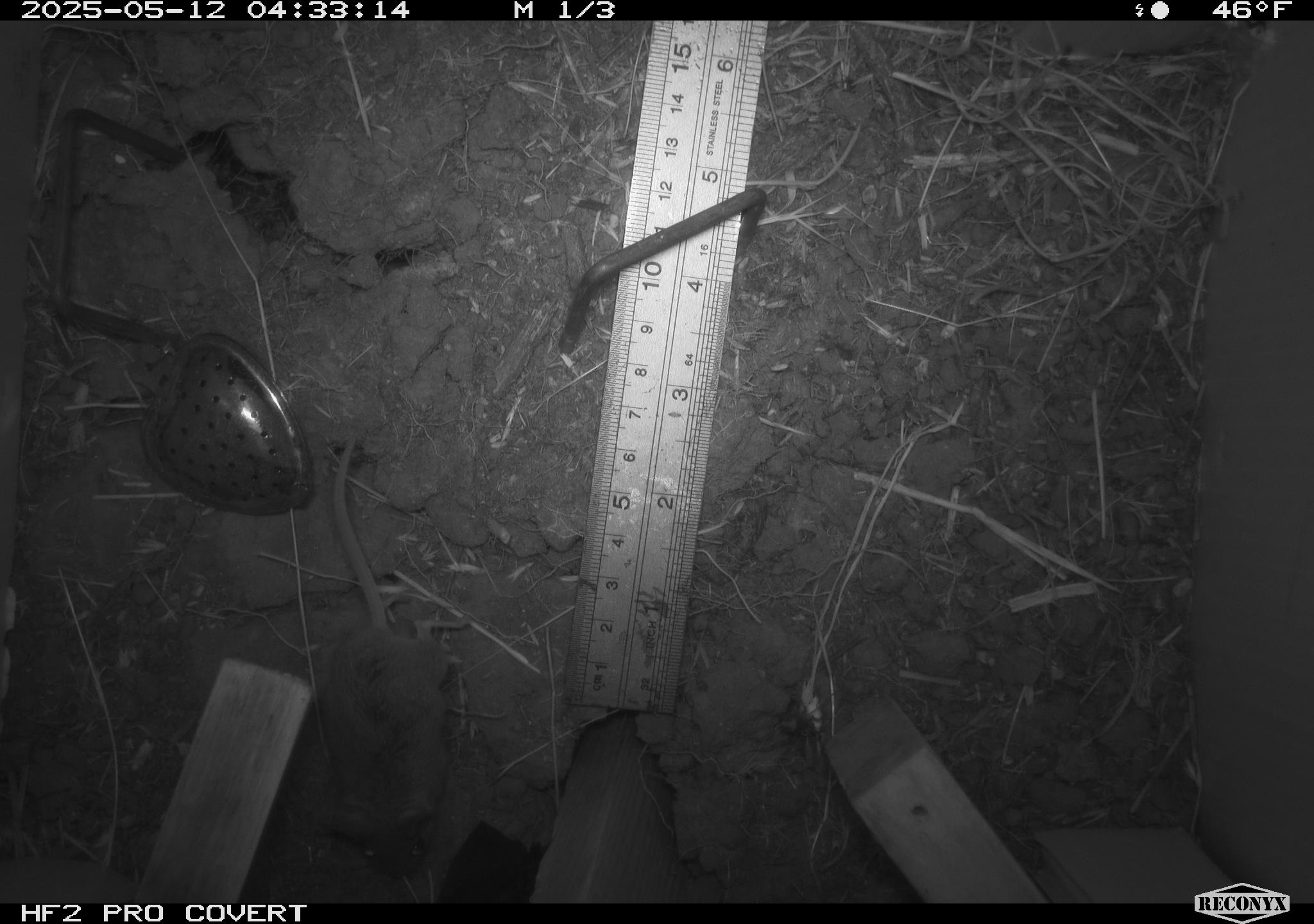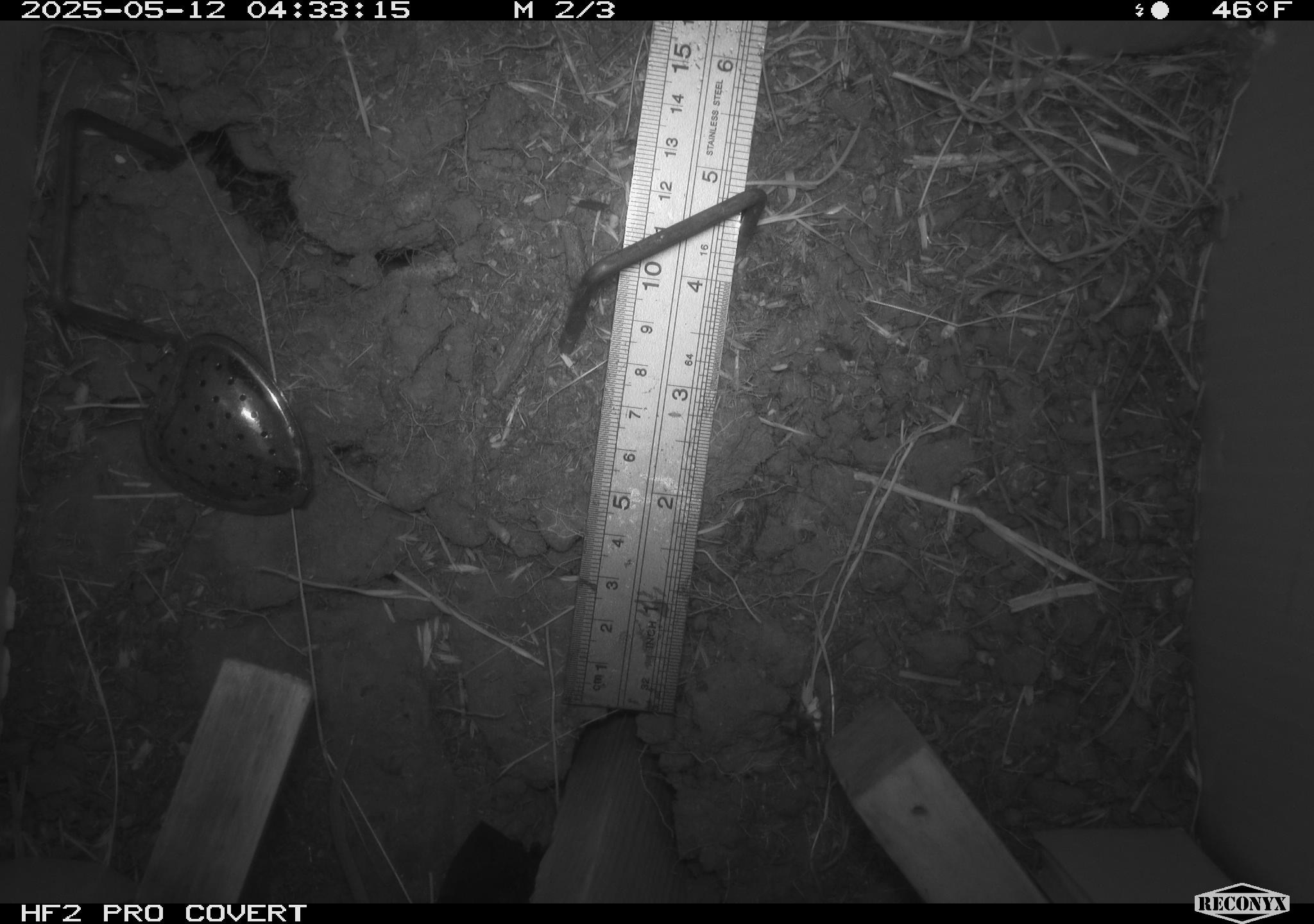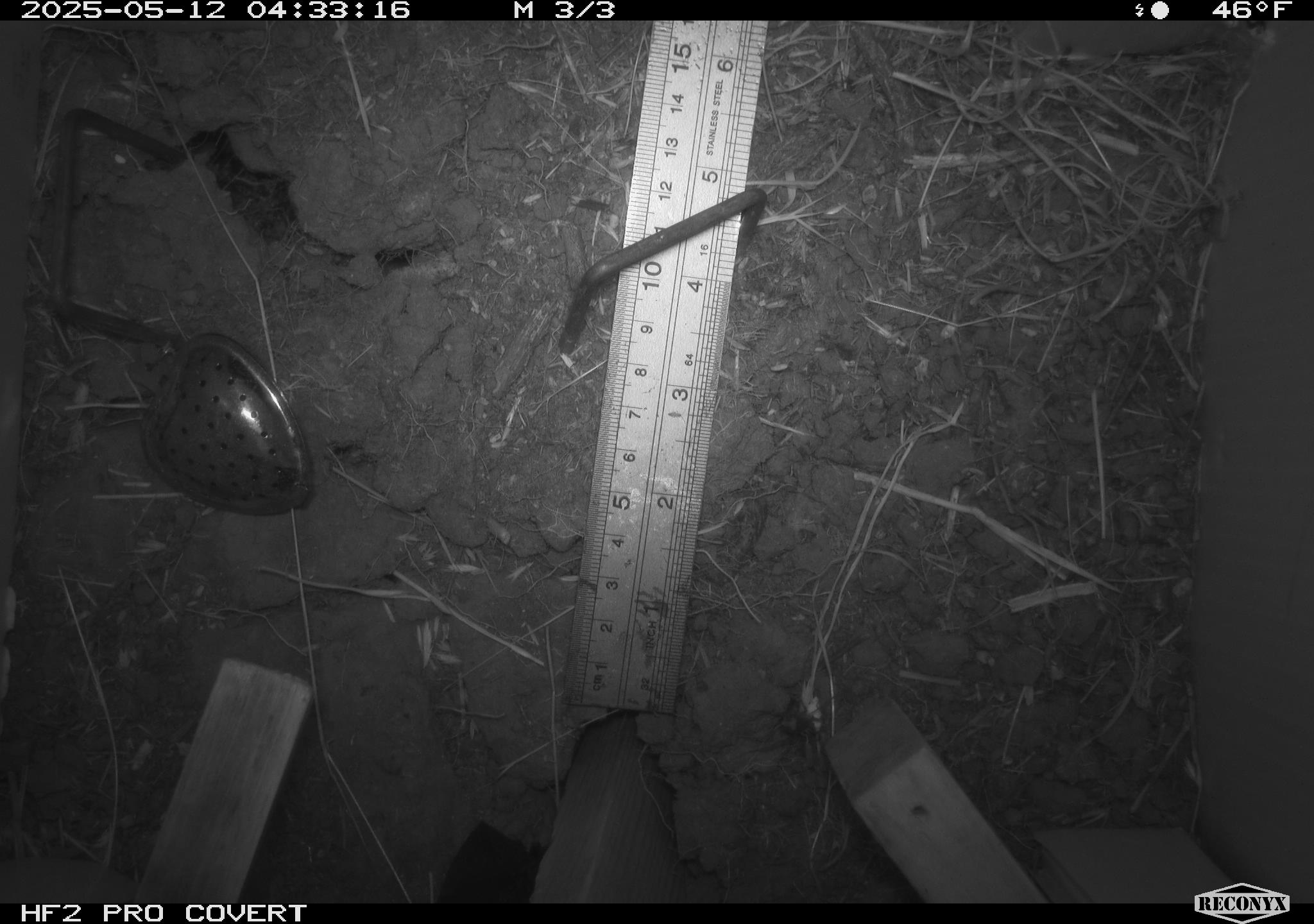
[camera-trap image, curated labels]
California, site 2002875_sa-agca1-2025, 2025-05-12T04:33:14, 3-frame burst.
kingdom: Animalia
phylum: Chordata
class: Mammalia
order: Rodentia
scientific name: Rodentia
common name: rodent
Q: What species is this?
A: Rodent (Rodentia).